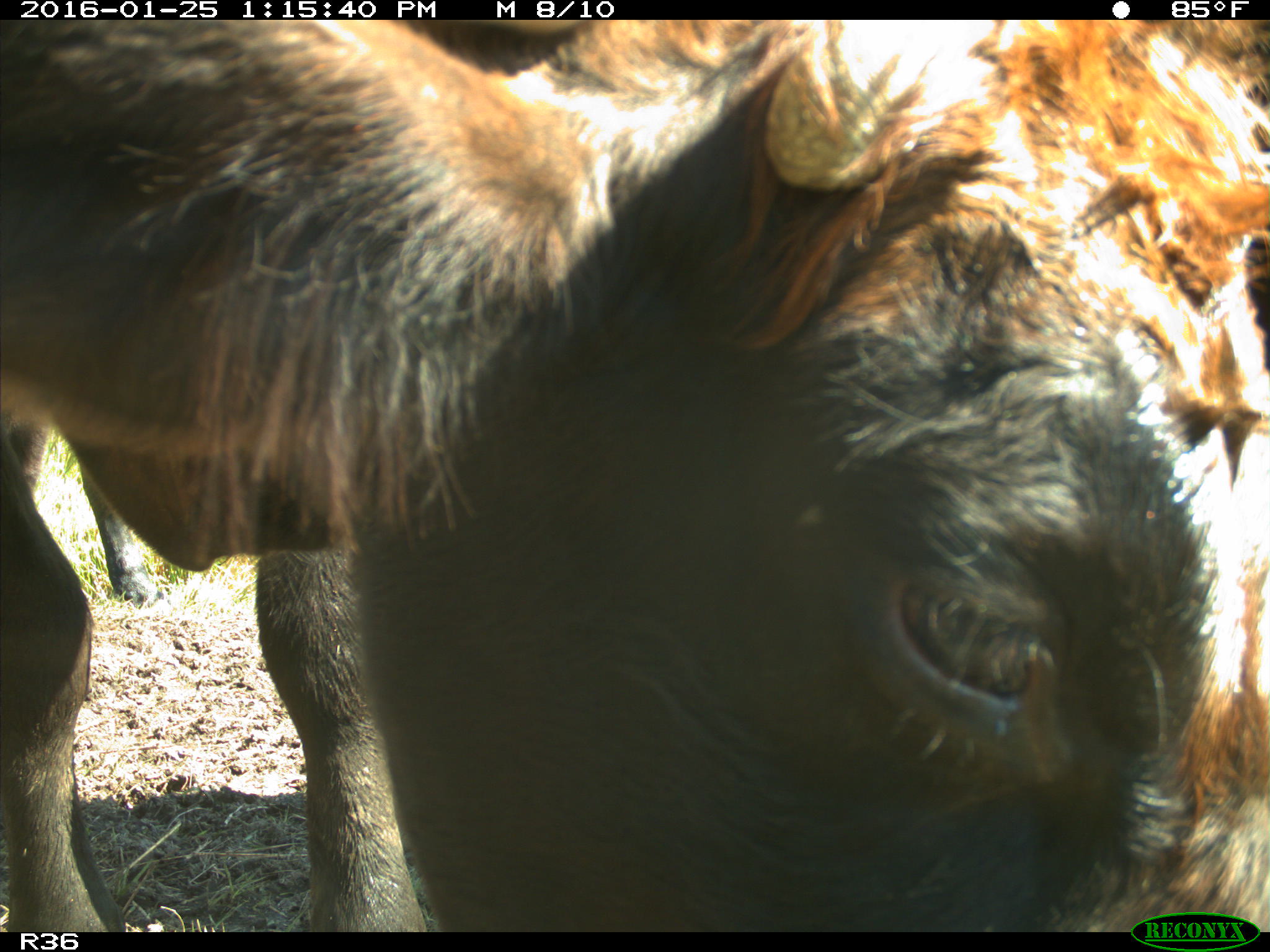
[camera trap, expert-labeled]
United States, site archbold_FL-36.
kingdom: Animalia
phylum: Chordata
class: Mammalia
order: Artiodactyla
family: Bovidae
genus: Bos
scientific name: Bos taurus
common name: domestic cow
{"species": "Bos taurus (domestic cow)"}